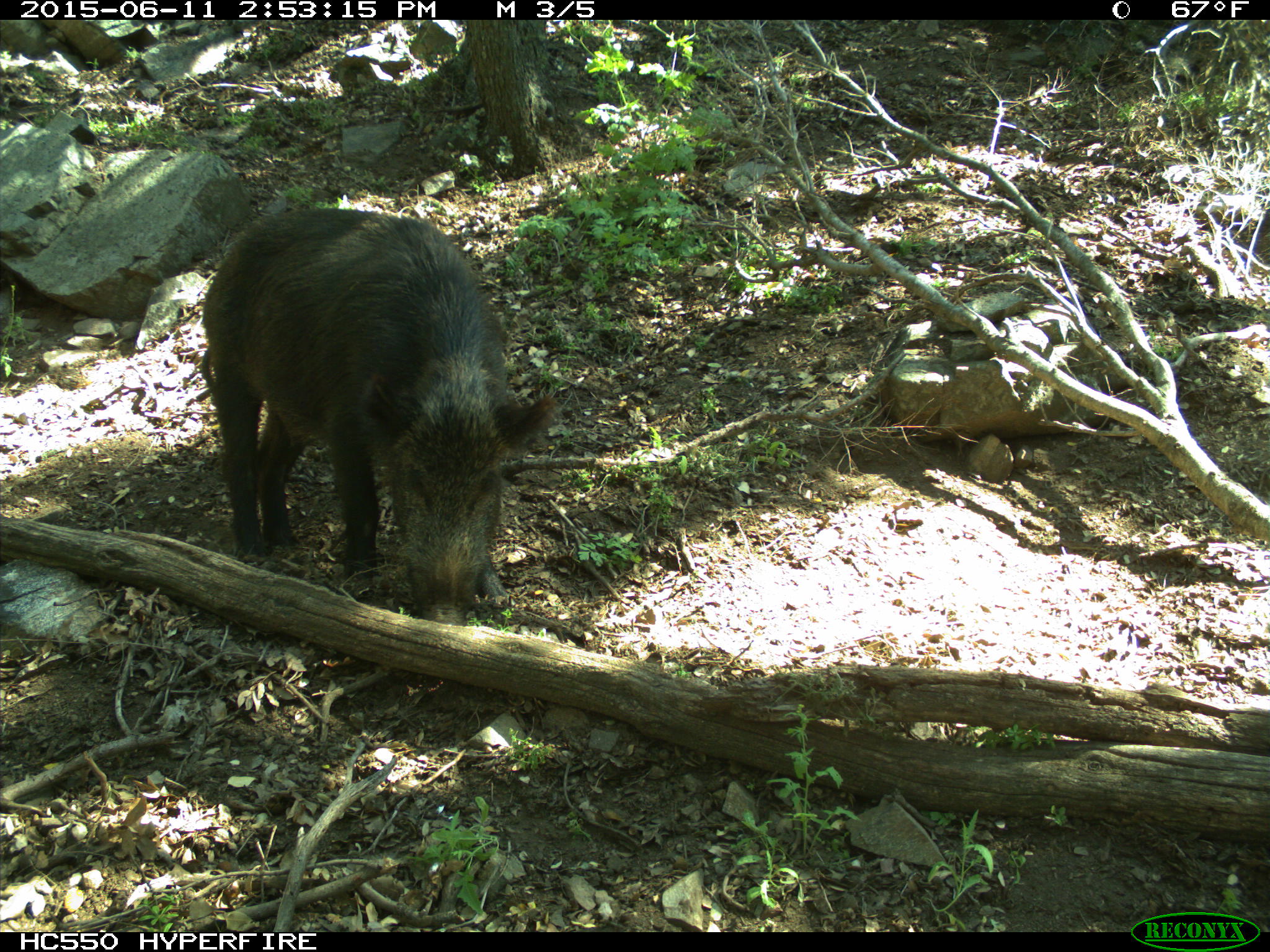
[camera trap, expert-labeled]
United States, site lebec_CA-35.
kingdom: Animalia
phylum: Chordata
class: Mammalia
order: Artiodactyla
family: Suidae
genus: Sus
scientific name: Sus scrofa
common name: wild boar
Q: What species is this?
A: Sus scrofa (wild boar).